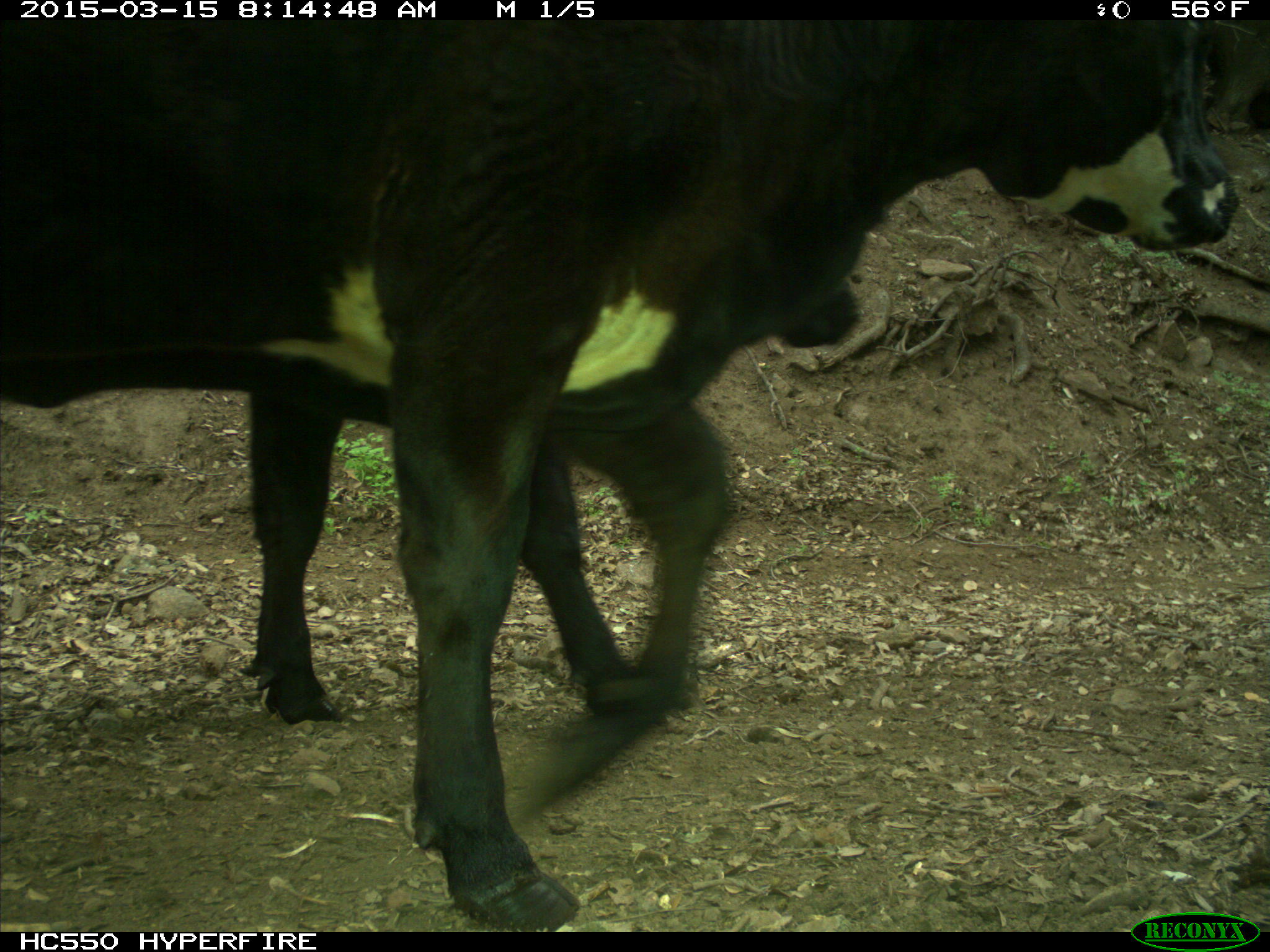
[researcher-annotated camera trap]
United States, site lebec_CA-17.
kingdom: Animalia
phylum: Chordata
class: Mammalia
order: Artiodactyla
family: Bovidae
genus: Bos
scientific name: Bos taurus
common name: domestic cow